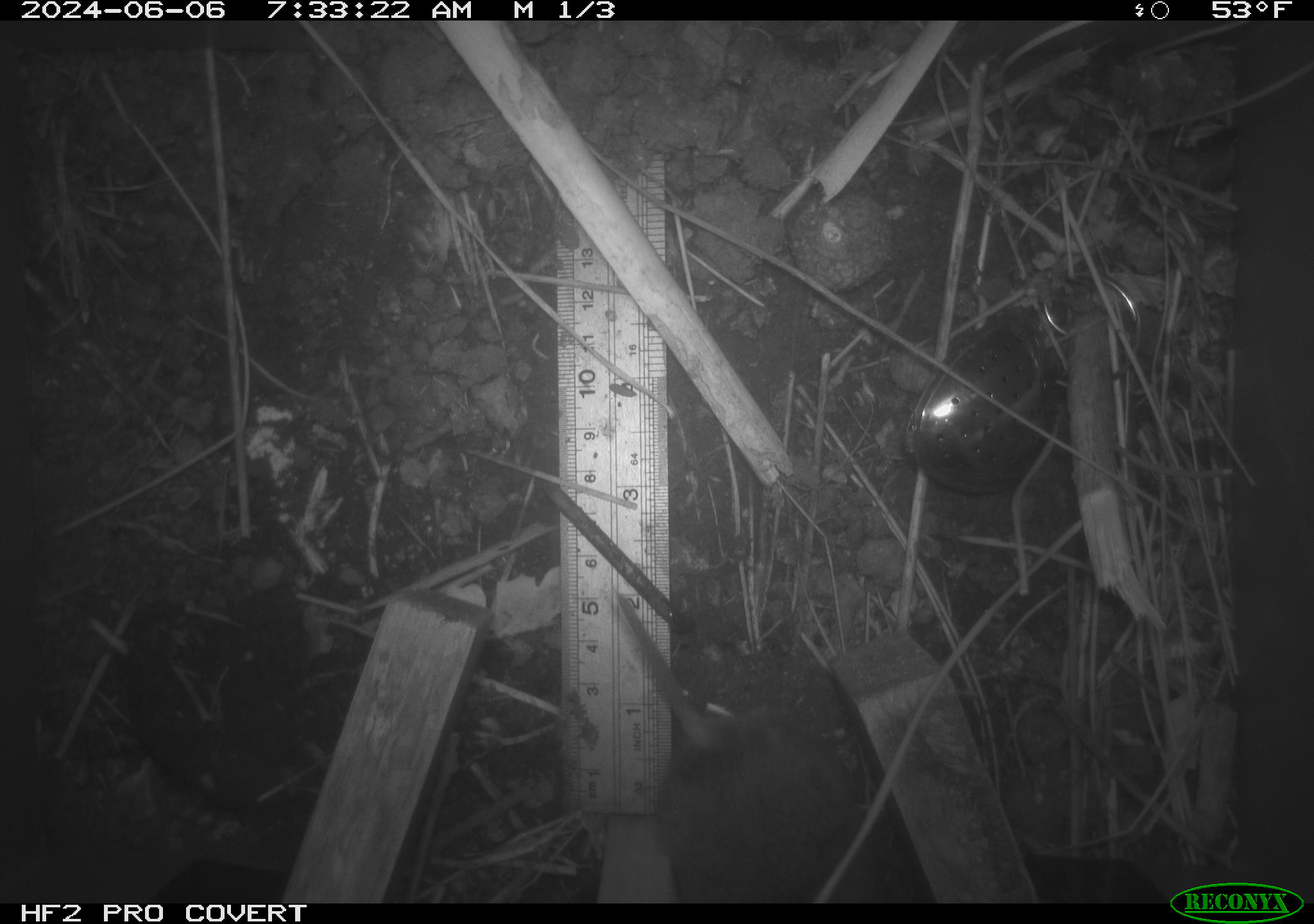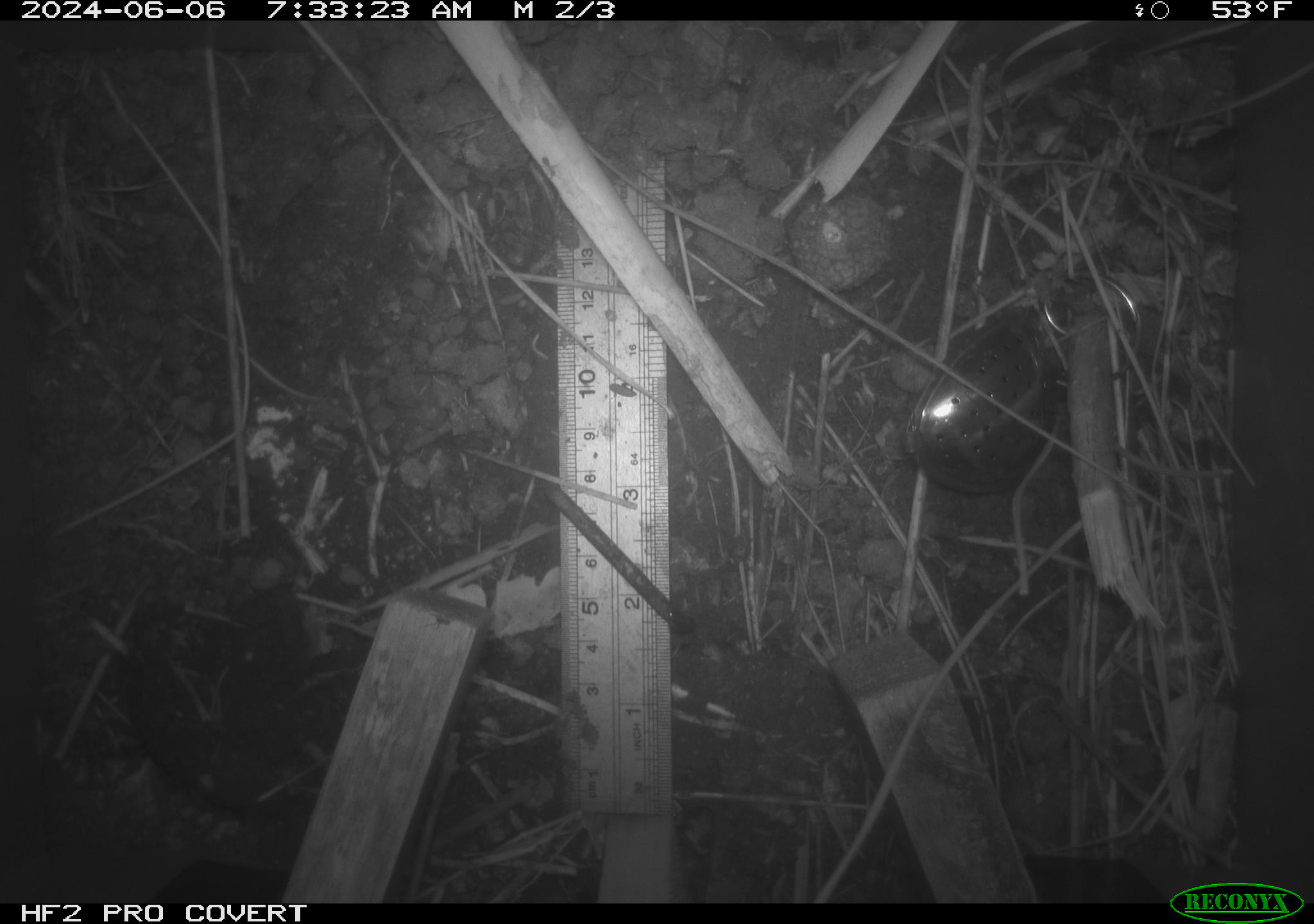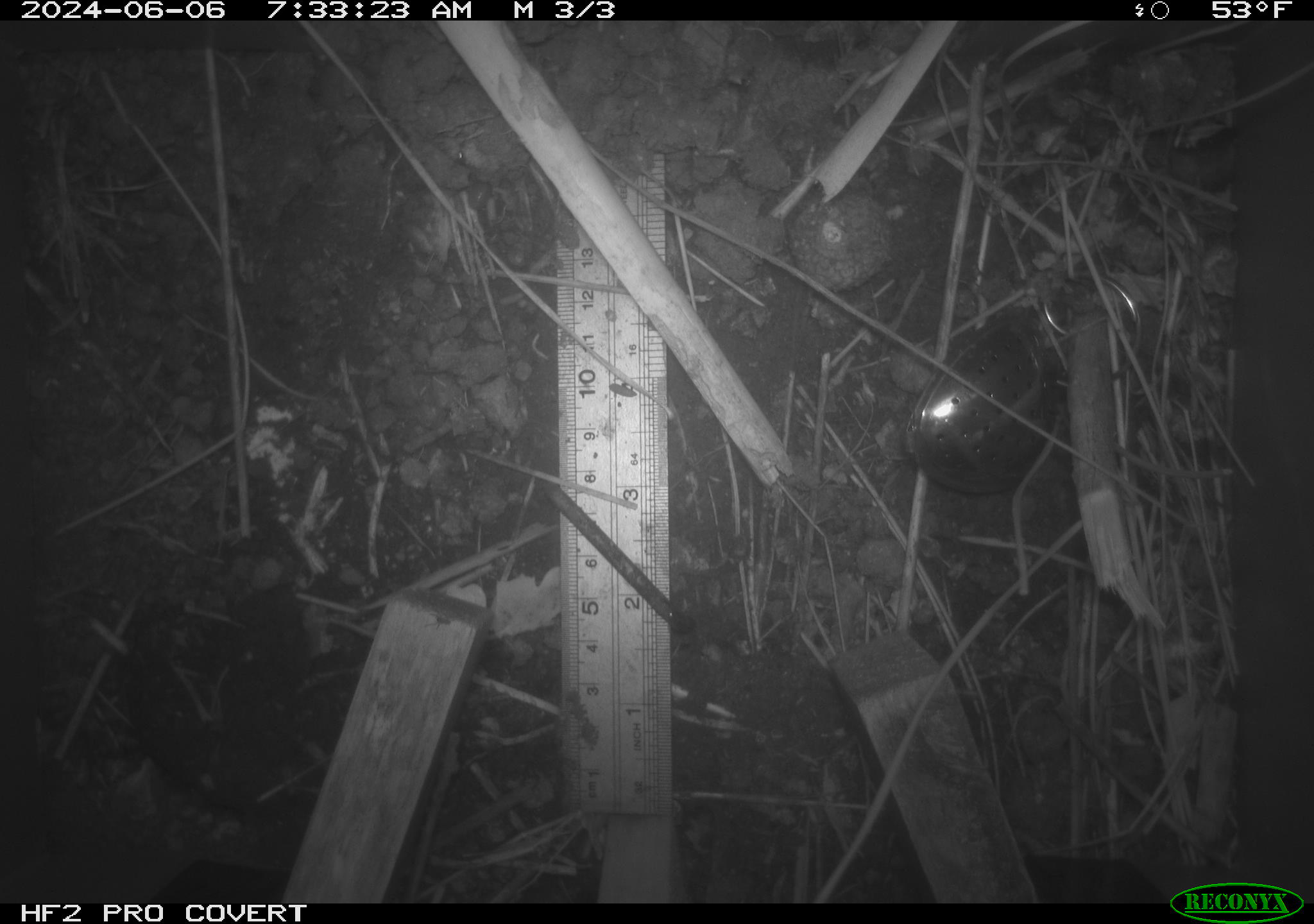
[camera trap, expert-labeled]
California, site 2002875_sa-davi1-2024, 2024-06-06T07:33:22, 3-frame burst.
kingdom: Animalia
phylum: Chordata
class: Mammalia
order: Rodentia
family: Cricetidae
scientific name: Arvicolinae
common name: voles, lemmings, and muskrats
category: arvicolinae subfamily